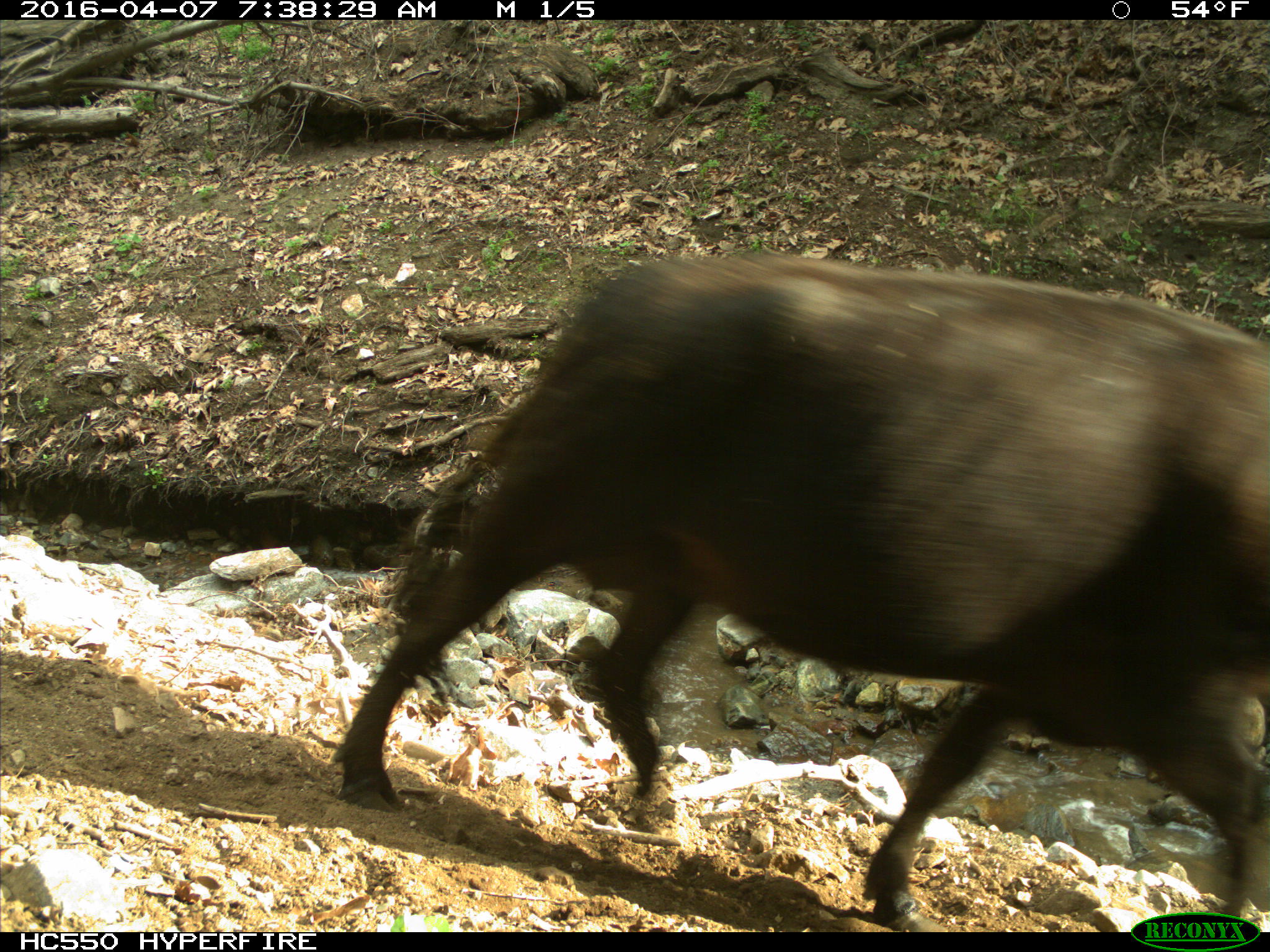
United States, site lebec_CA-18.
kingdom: Animalia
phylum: Chordata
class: Mammalia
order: Artiodactyla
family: Bovidae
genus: Bos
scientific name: Bos taurus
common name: domestic cow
Bos taurus (domestic cow).